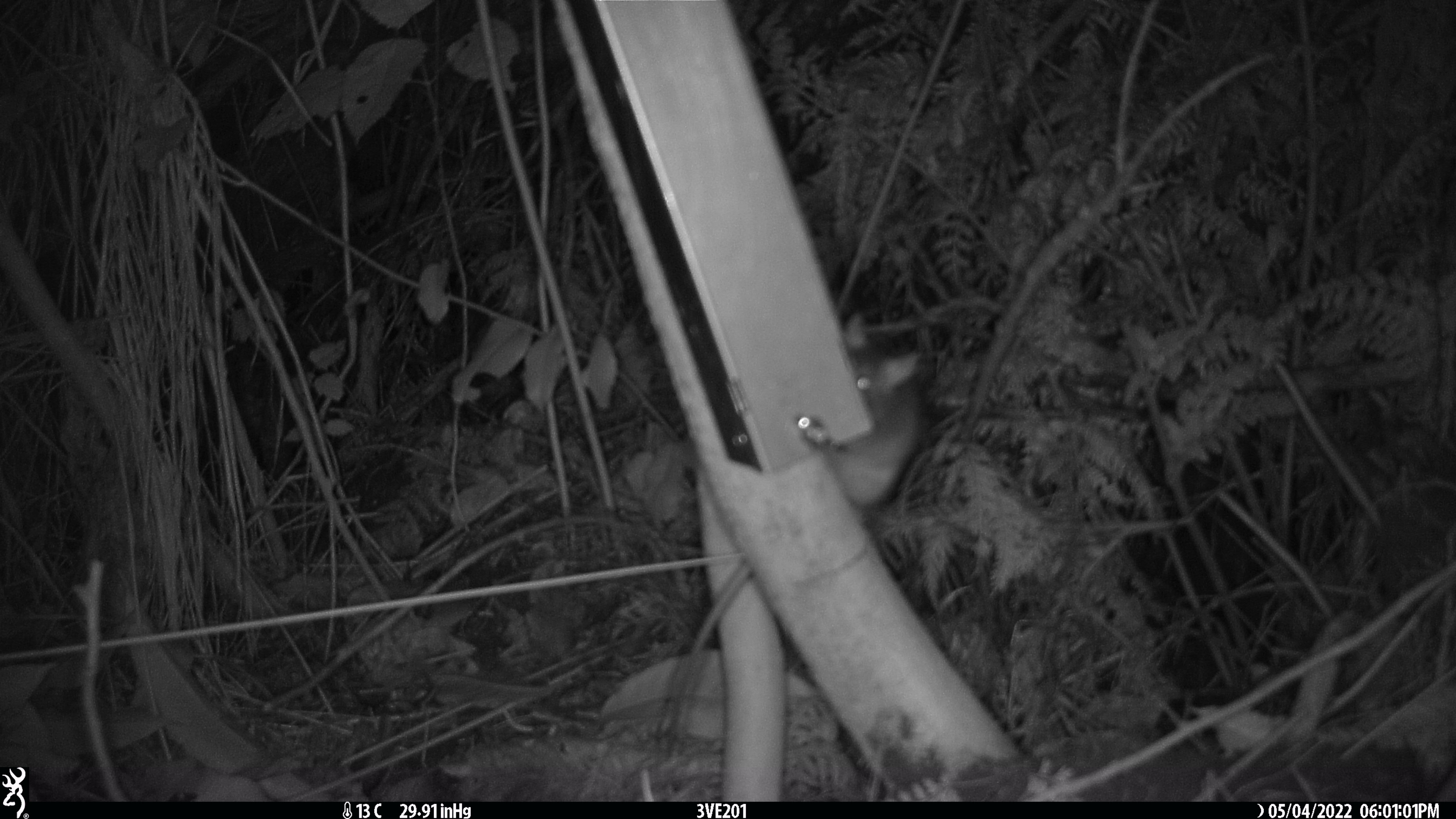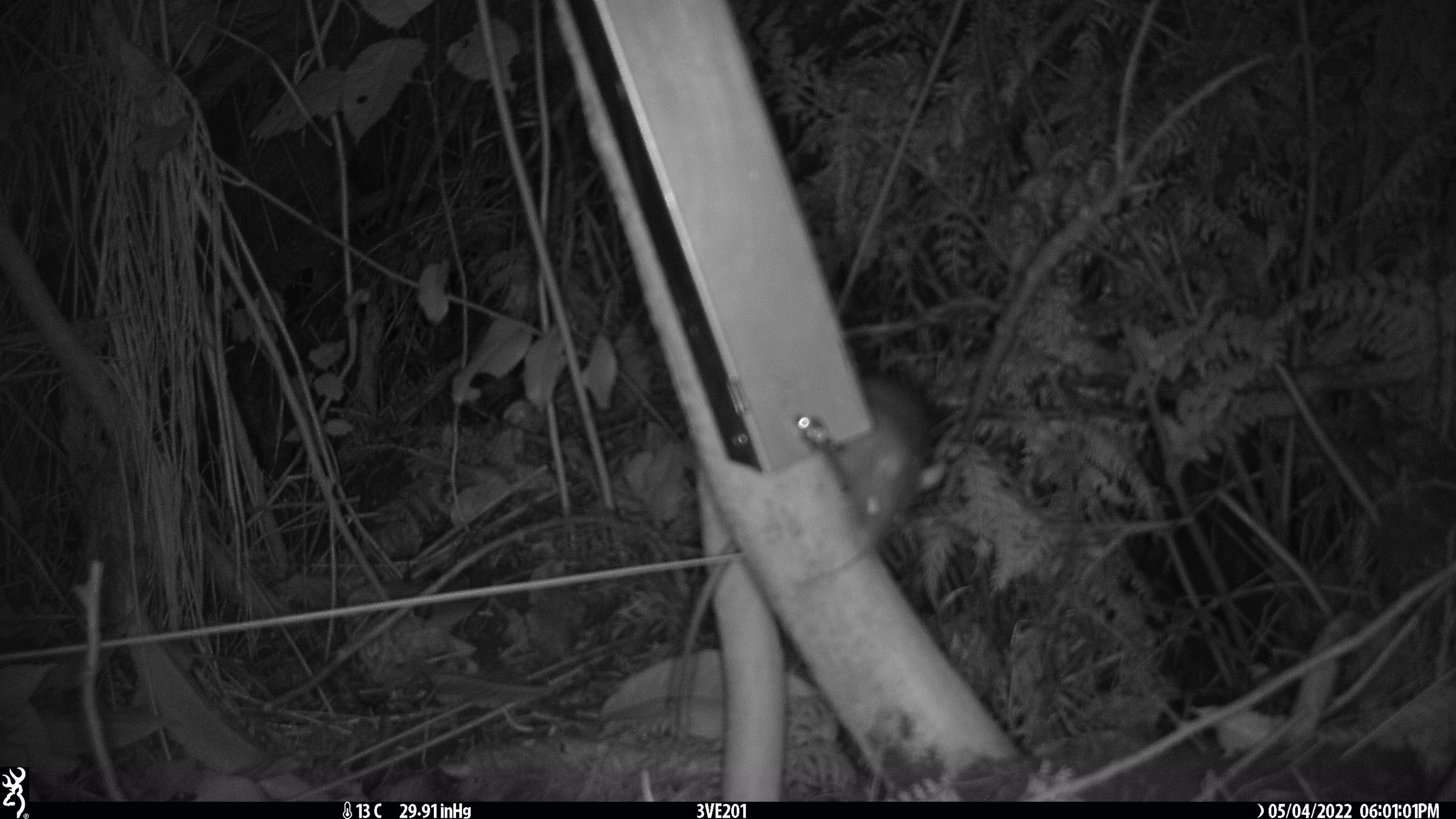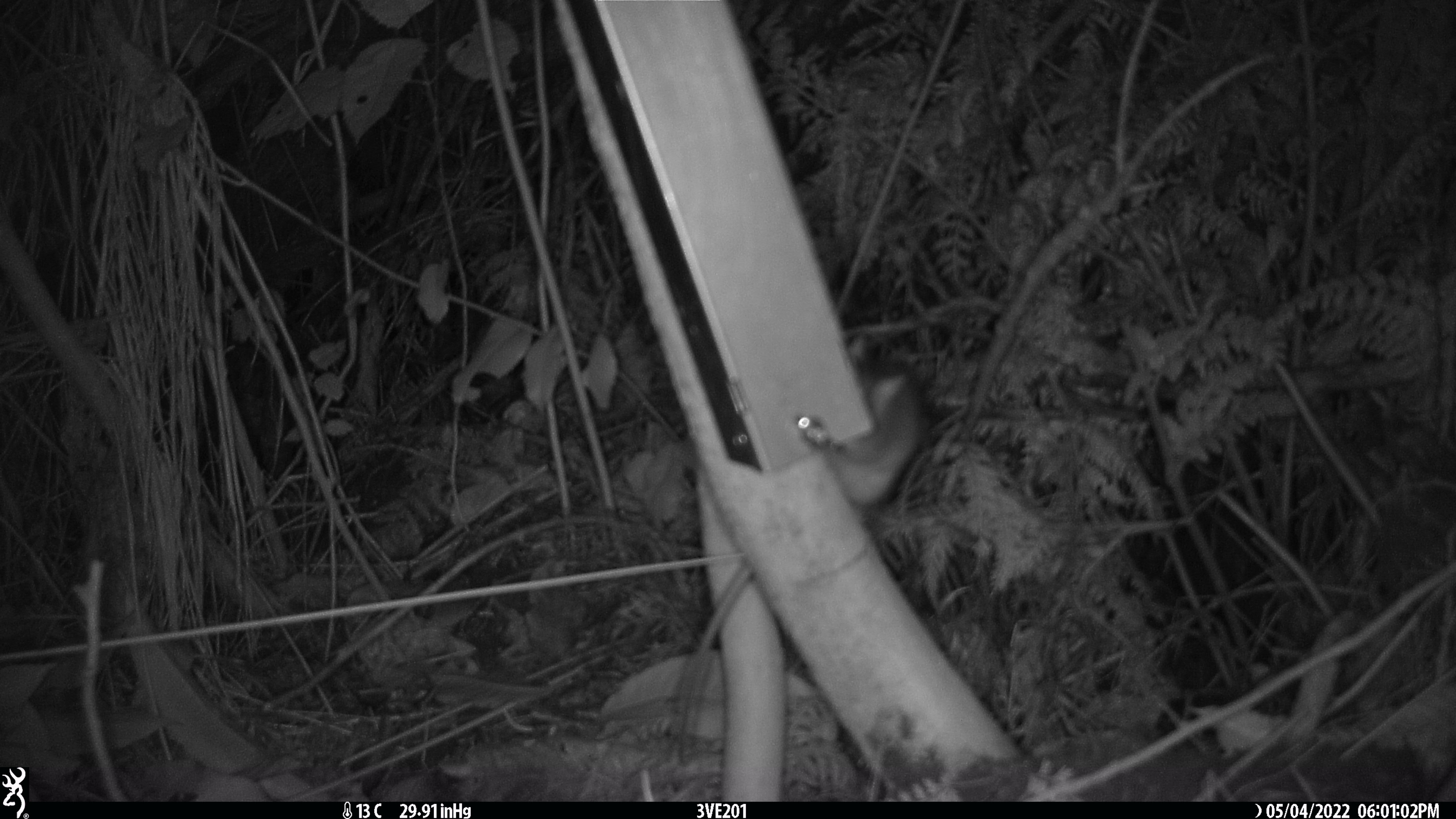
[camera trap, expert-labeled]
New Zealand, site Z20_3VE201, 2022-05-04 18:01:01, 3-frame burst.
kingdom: Animalia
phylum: Chordata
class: Mammalia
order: Rodentia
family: Muridae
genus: Rattus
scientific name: Rattus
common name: rat